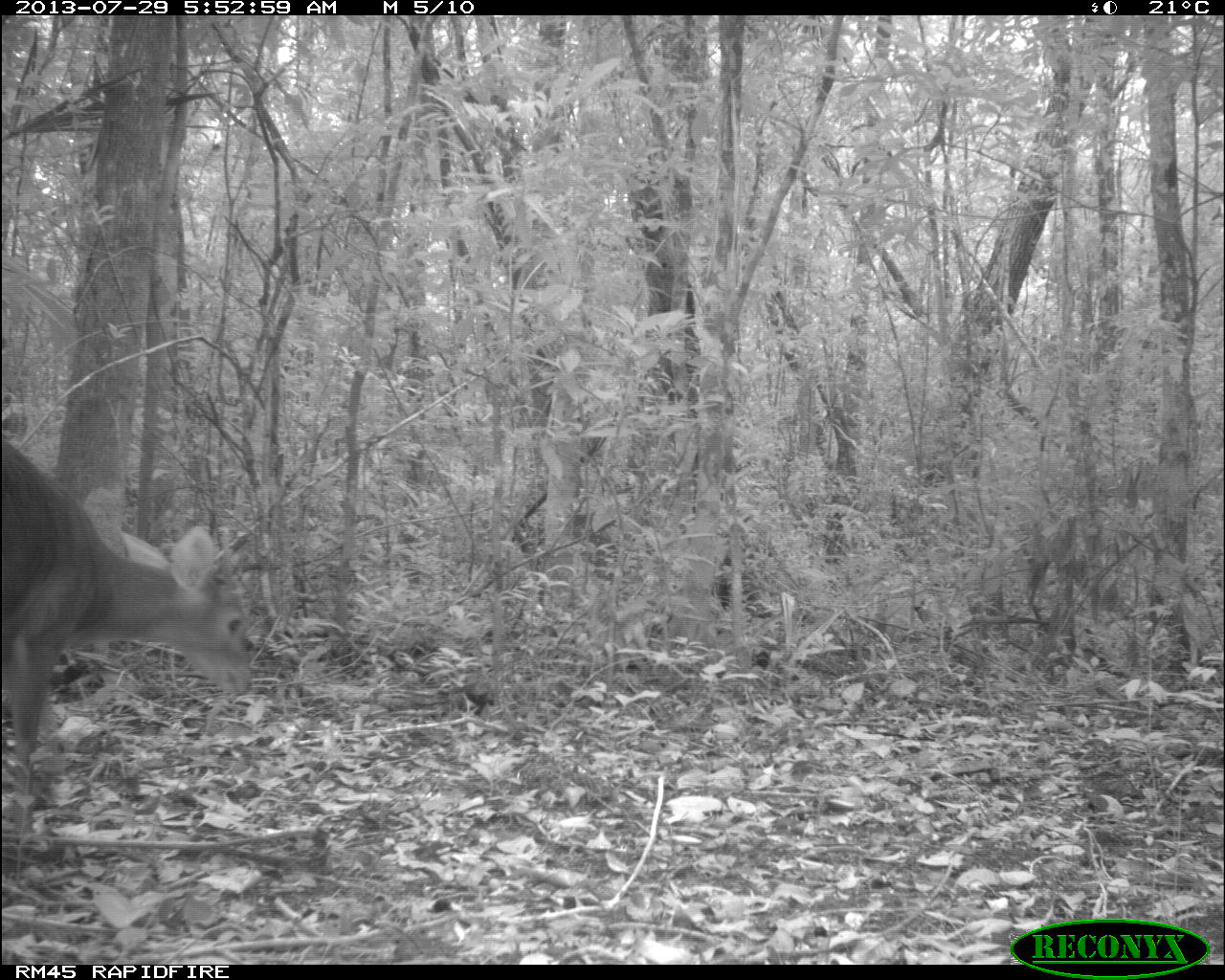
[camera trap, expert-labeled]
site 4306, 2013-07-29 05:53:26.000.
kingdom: Animalia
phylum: Chordata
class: Mammalia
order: Artiodactyla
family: Cervidae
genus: Mazama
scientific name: Mazama temama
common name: central american red brocket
Mazama temama (central american red brocket), count 1, sex male.